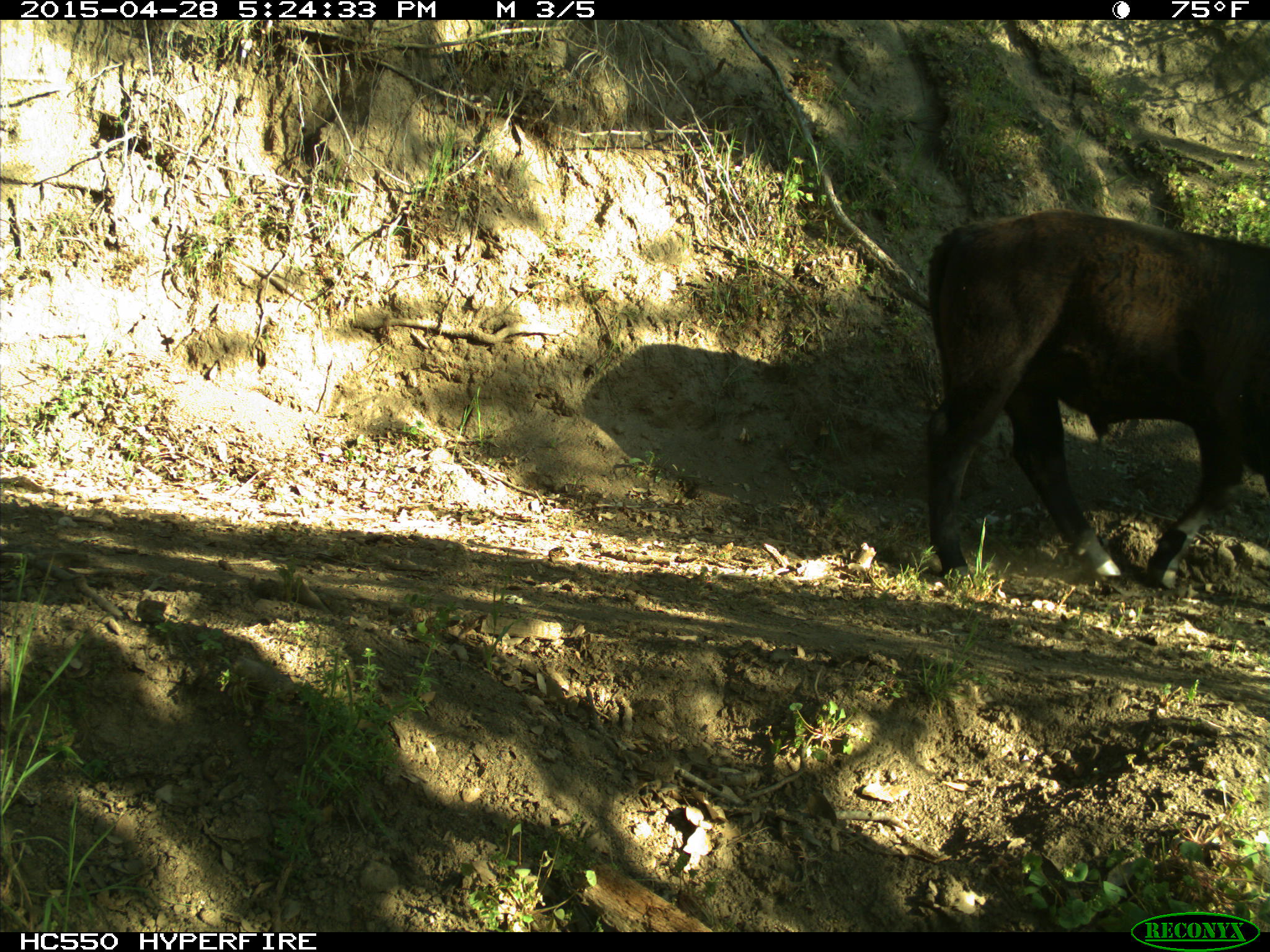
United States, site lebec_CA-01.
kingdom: Animalia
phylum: Chordata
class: Mammalia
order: Artiodactyla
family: Bovidae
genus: Bos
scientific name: Bos taurus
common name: domestic cow